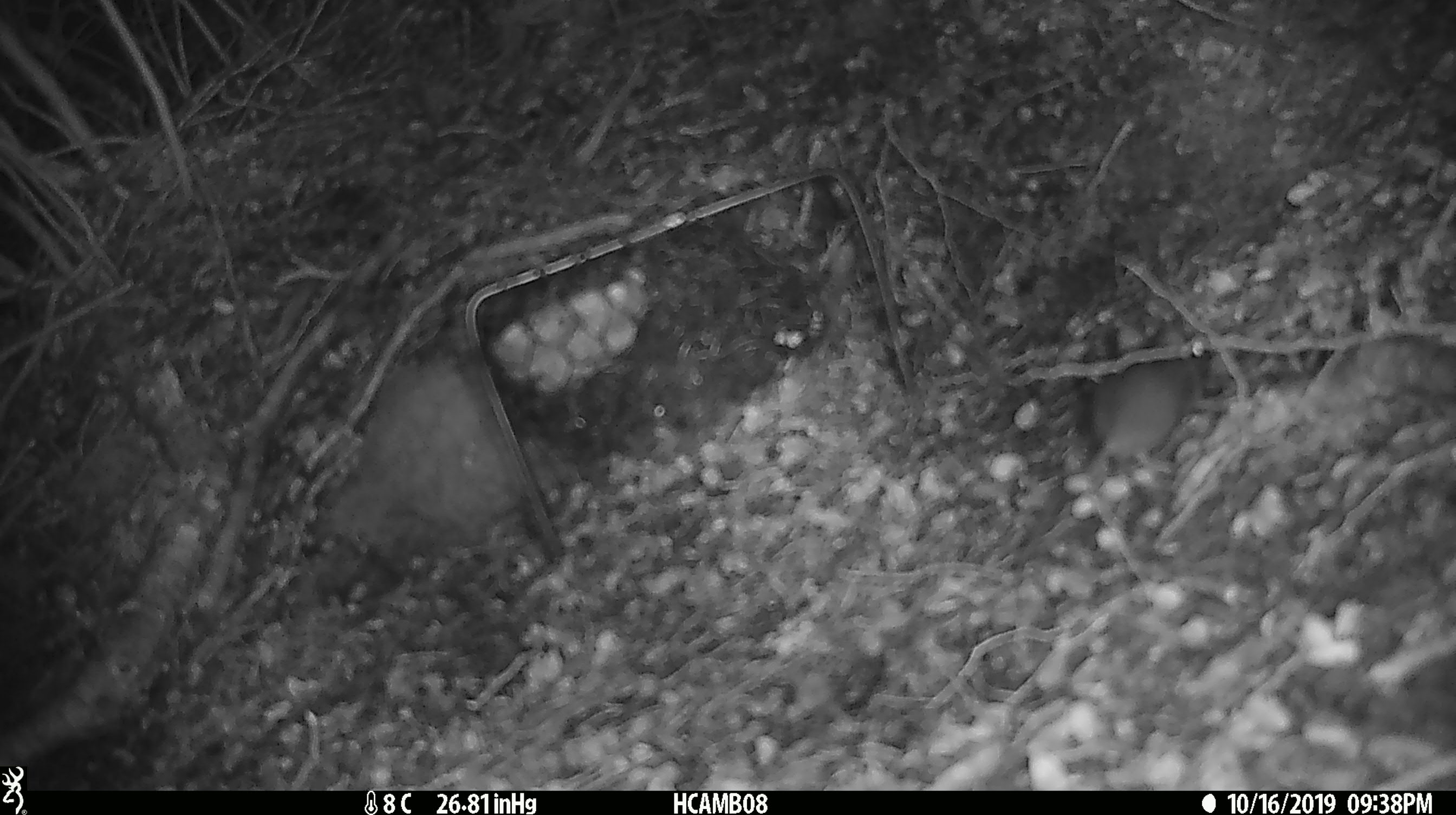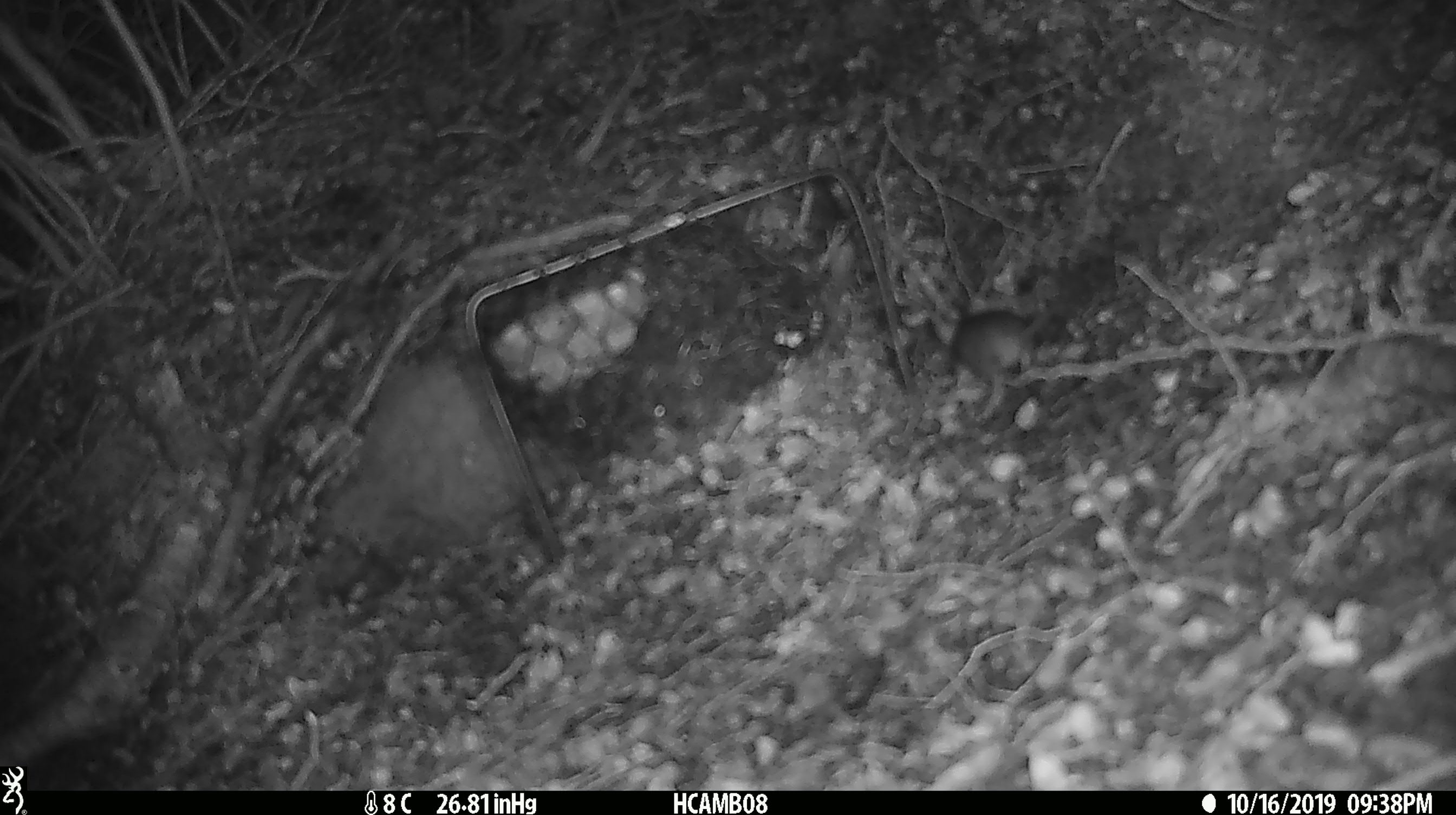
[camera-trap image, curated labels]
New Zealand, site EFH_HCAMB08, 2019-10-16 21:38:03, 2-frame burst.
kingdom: Animalia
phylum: Chordata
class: Mammalia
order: Rodentia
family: Muridae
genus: Mus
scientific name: Mus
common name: mouse